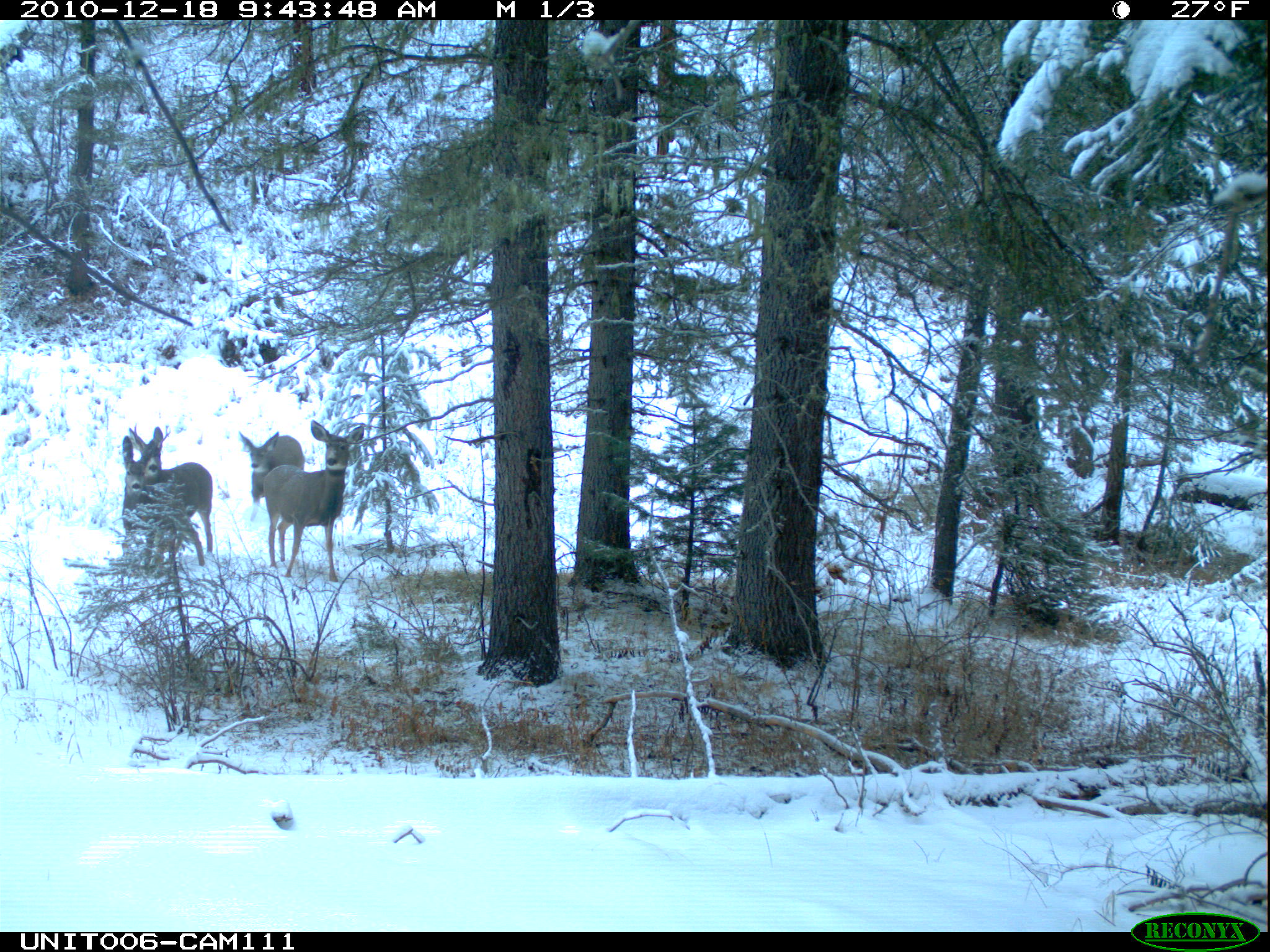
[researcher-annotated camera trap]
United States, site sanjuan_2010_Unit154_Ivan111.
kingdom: Animalia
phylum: Chordata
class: Mammalia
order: Artiodactyla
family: Cervidae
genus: Odocoileus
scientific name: Odocoileus hemionus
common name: mule deer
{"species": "Odocoileus hemionus (mule deer)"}